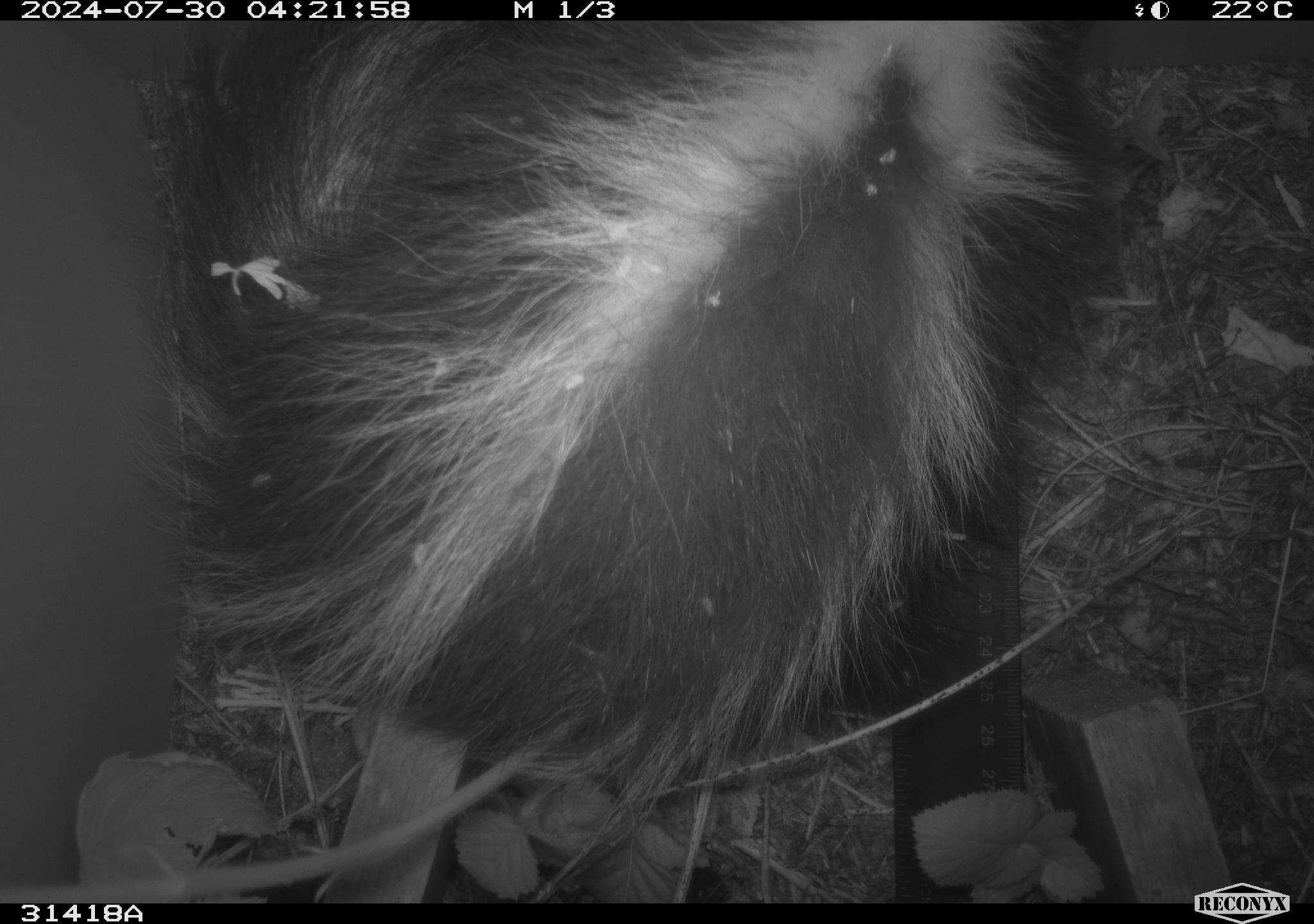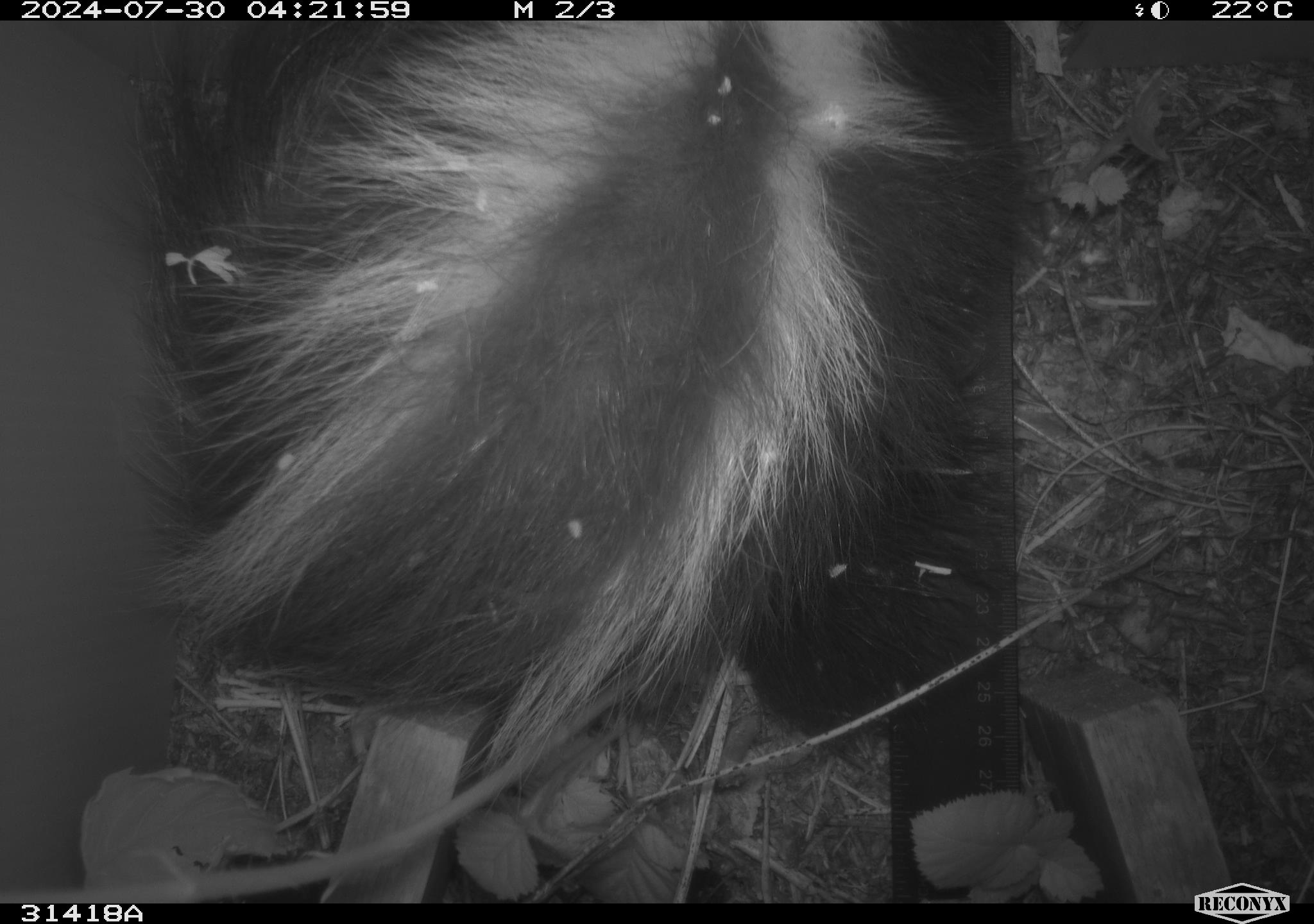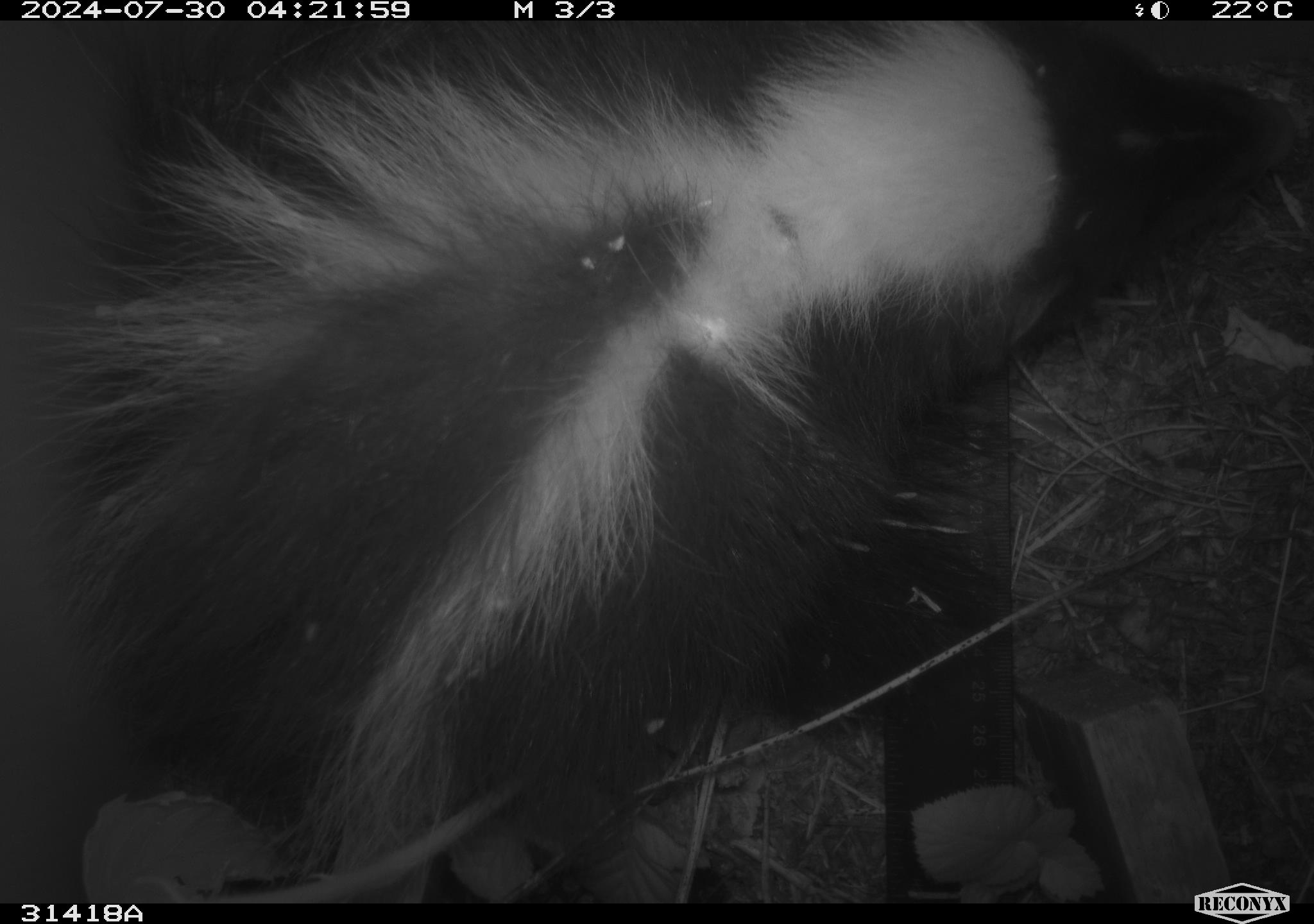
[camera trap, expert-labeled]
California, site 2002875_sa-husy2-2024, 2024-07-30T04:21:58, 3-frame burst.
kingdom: Animalia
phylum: Chordata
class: Mammalia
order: Carnivora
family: Mephitidae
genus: Mephitis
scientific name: Mephitis mephitis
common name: striped skunk